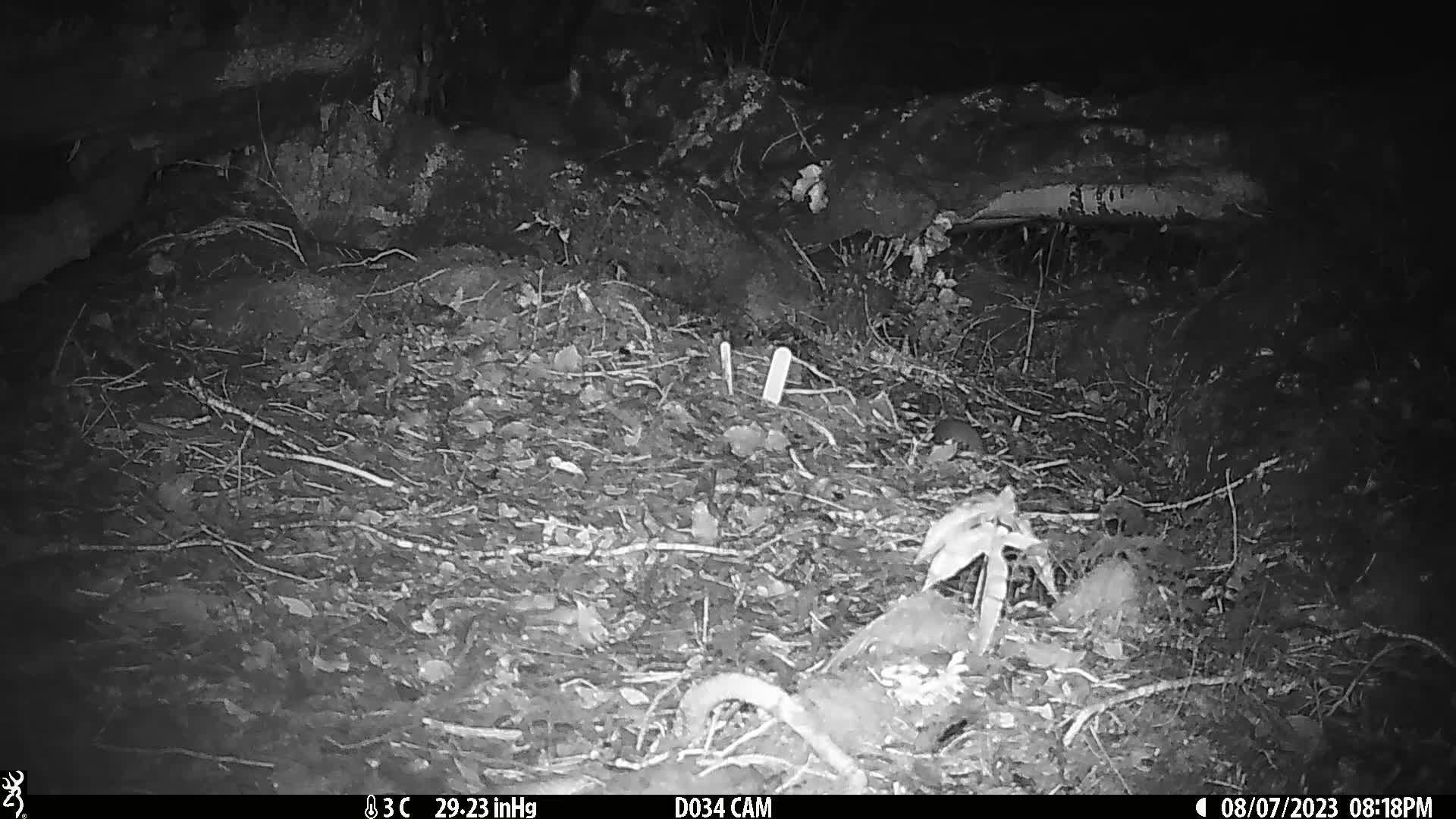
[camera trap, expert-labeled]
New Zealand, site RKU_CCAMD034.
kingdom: Animalia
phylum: Chordata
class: Mammalia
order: Rodentia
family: Muridae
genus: Rattus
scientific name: Rattus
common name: rat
Rat (Rattus).